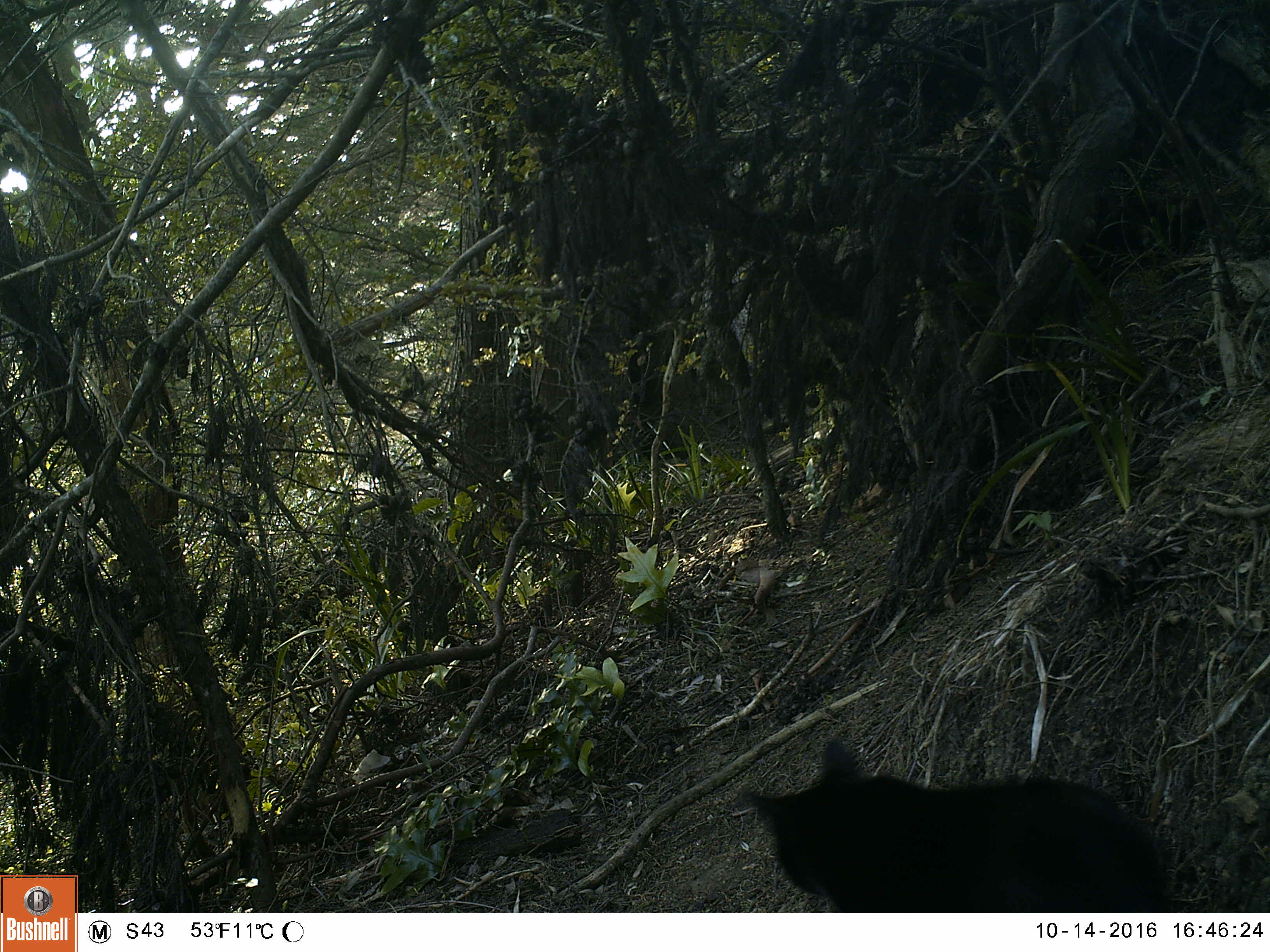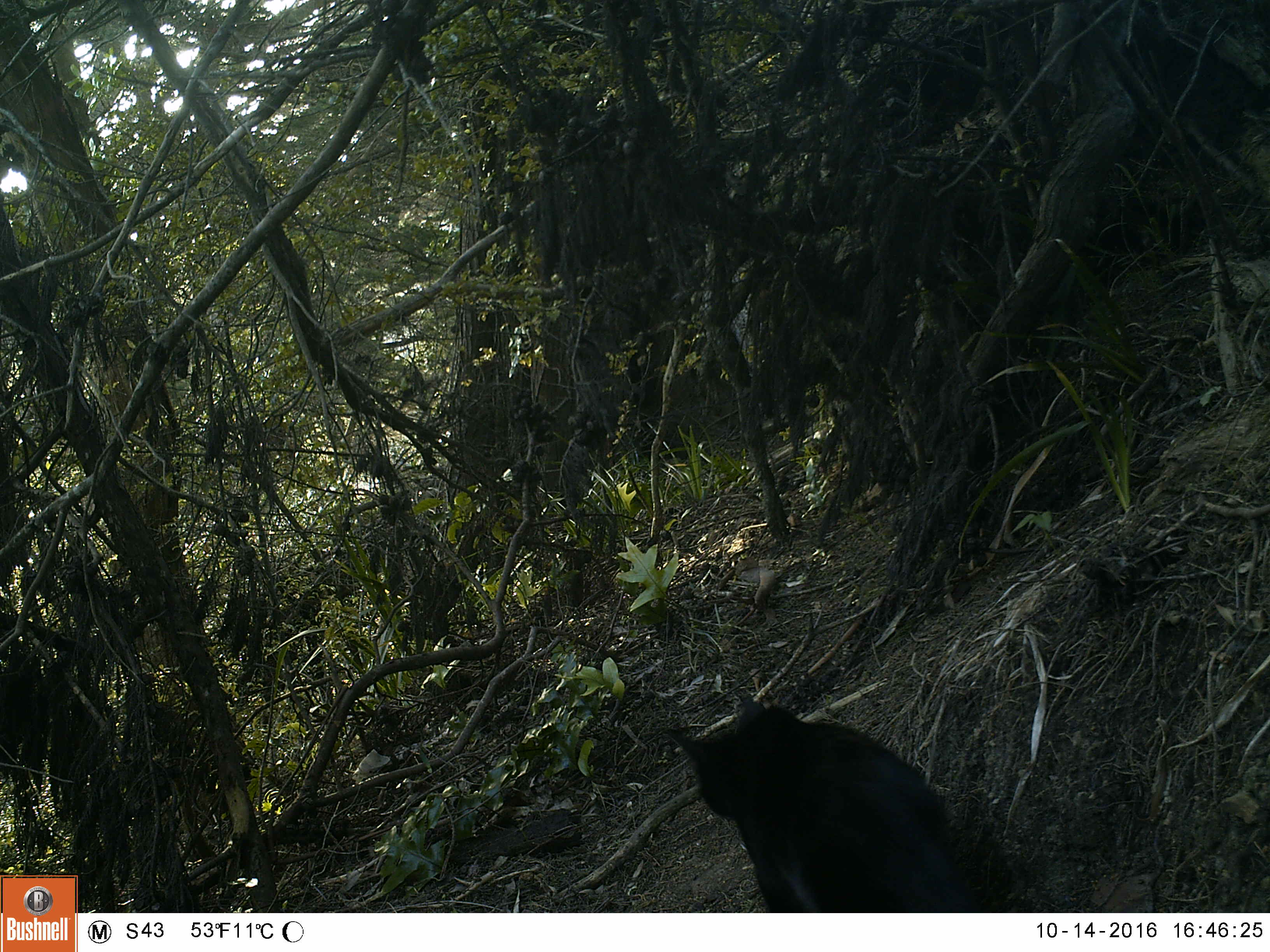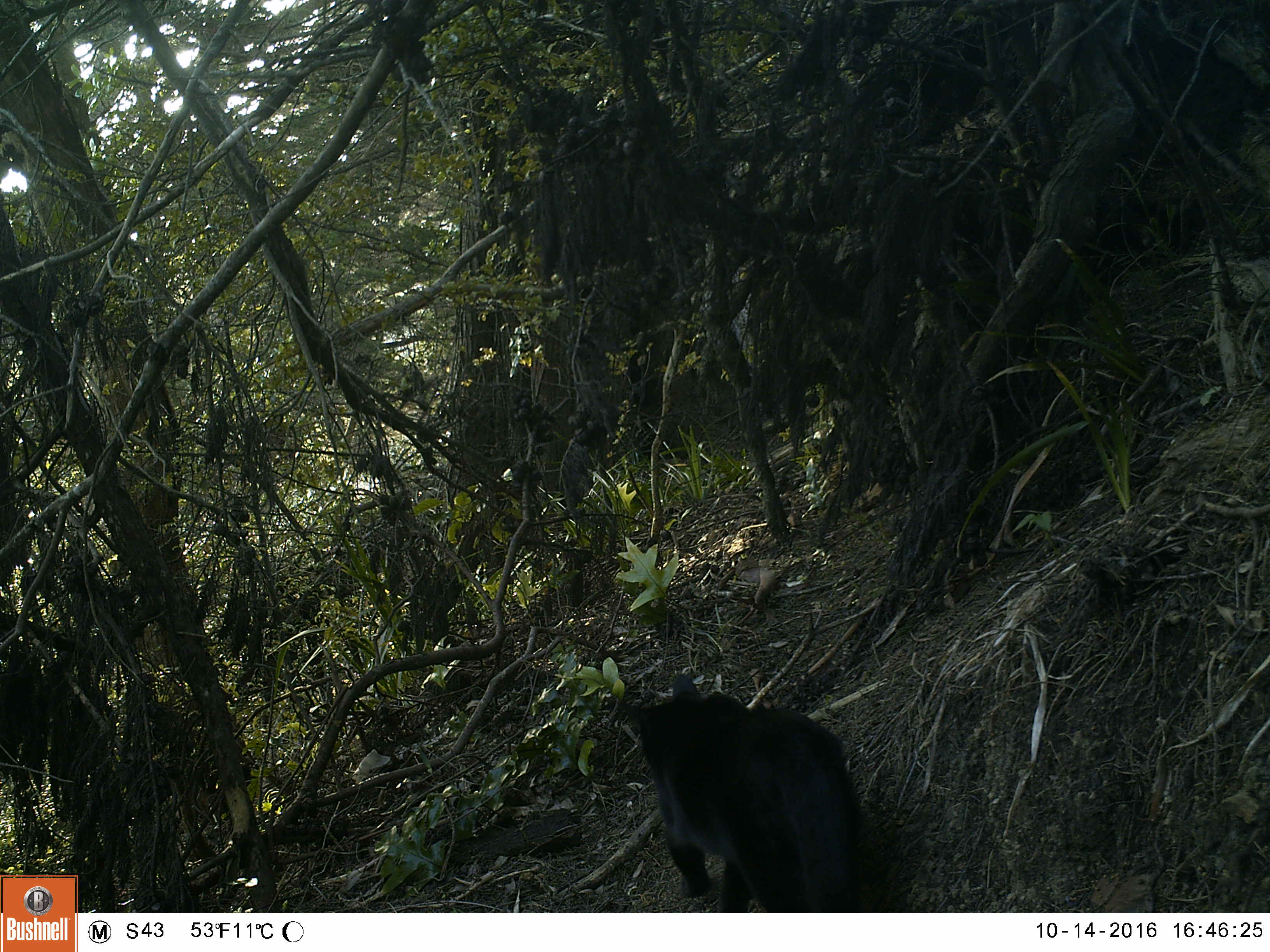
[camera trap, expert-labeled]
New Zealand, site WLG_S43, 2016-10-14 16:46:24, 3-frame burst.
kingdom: Animalia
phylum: Chordata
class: Mammalia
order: Carnivora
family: Felidae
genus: Felis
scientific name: Felis catus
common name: domestic cat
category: cat